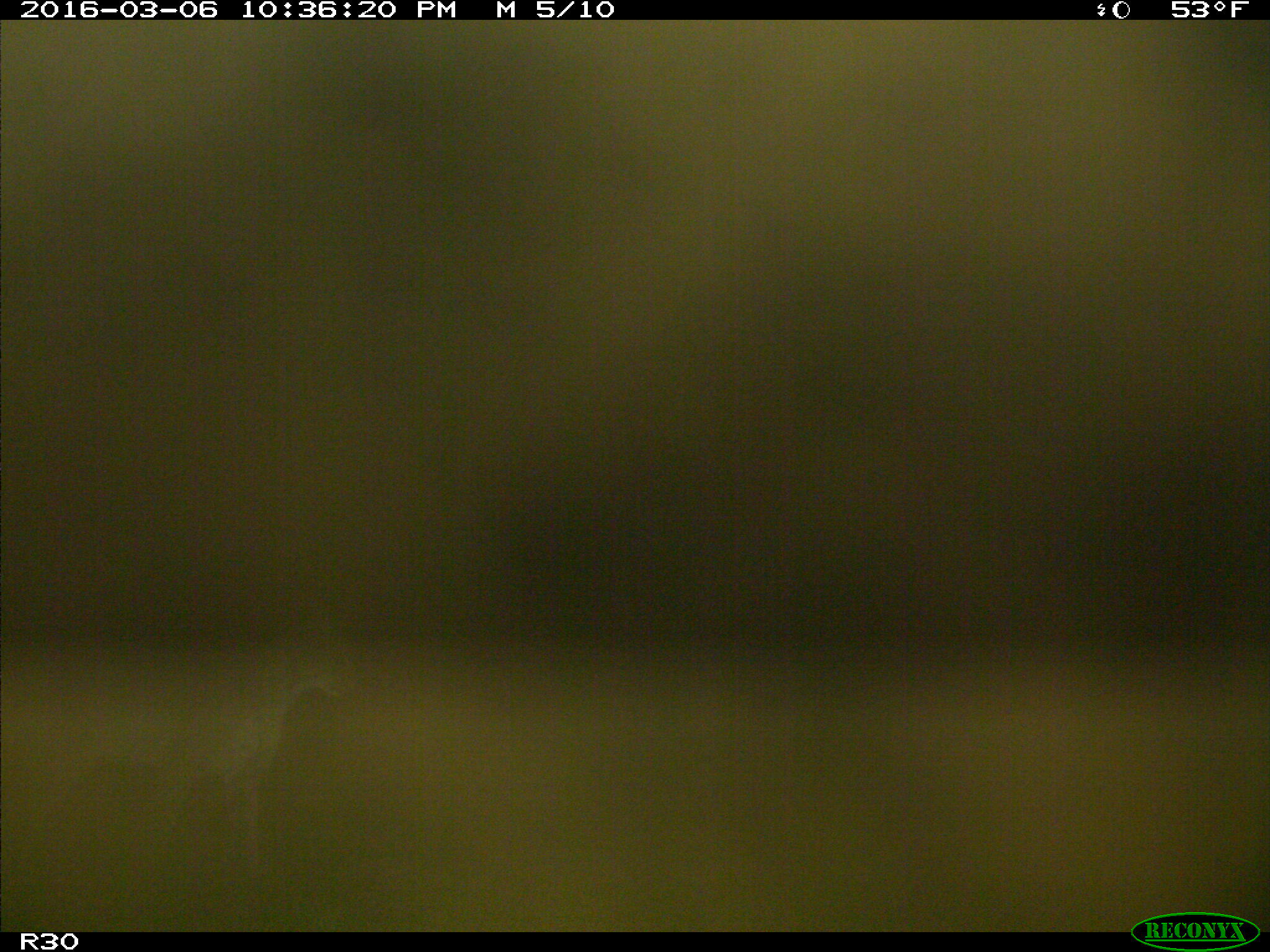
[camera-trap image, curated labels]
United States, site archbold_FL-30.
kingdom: Animalia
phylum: Chordata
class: Mammalia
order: Carnivora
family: Felidae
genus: Lynx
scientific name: Lynx rufus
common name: bobcat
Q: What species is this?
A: Lynx rufus (bobcat).